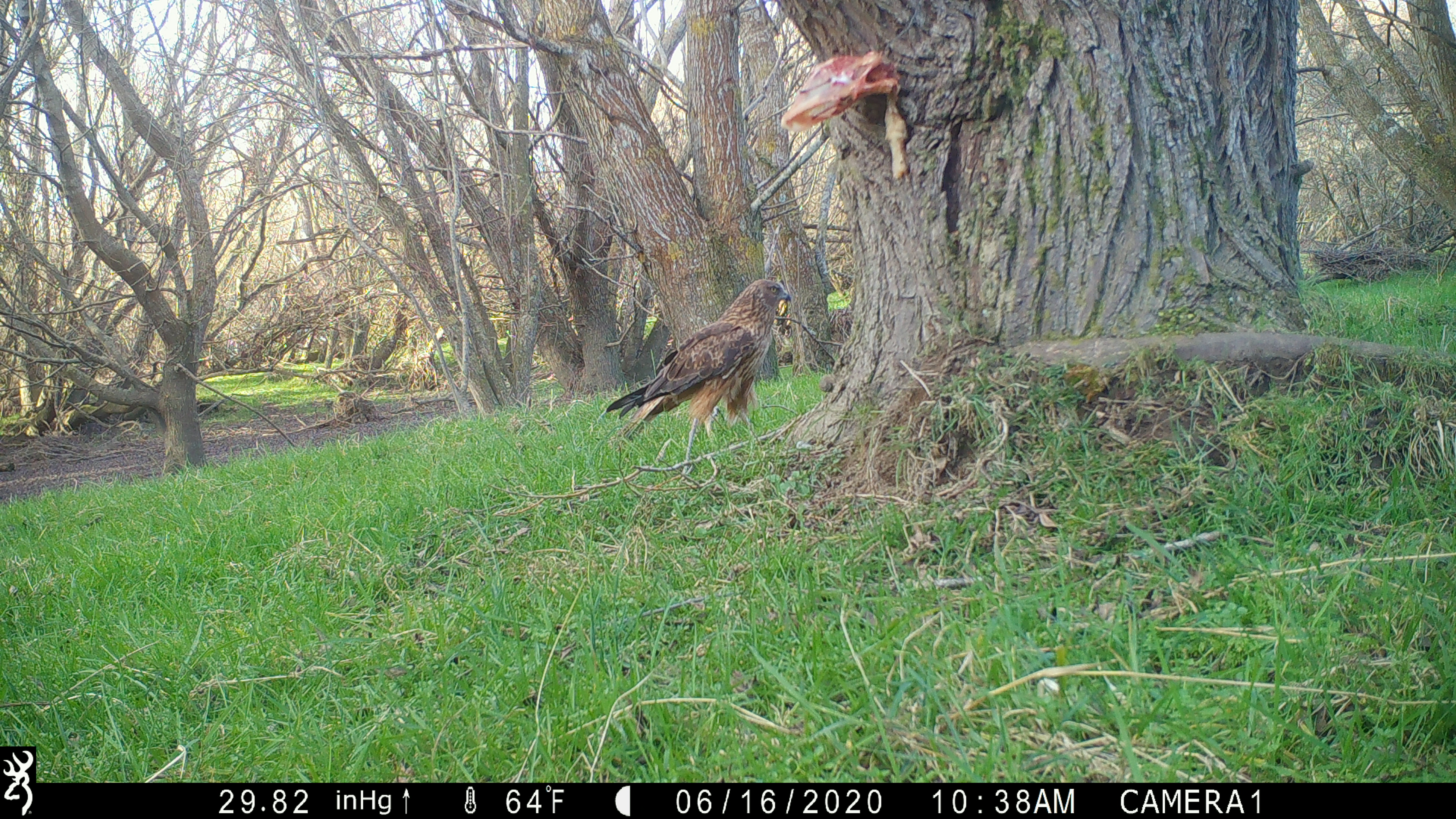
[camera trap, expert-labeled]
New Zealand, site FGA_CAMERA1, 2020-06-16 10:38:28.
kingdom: Animalia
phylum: Chordata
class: Aves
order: Accipitriformes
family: Accipitridae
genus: Circus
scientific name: Circus approximans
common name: swamp harrier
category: harrier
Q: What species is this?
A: Harrier (swamp harrier) (Circus approximans).